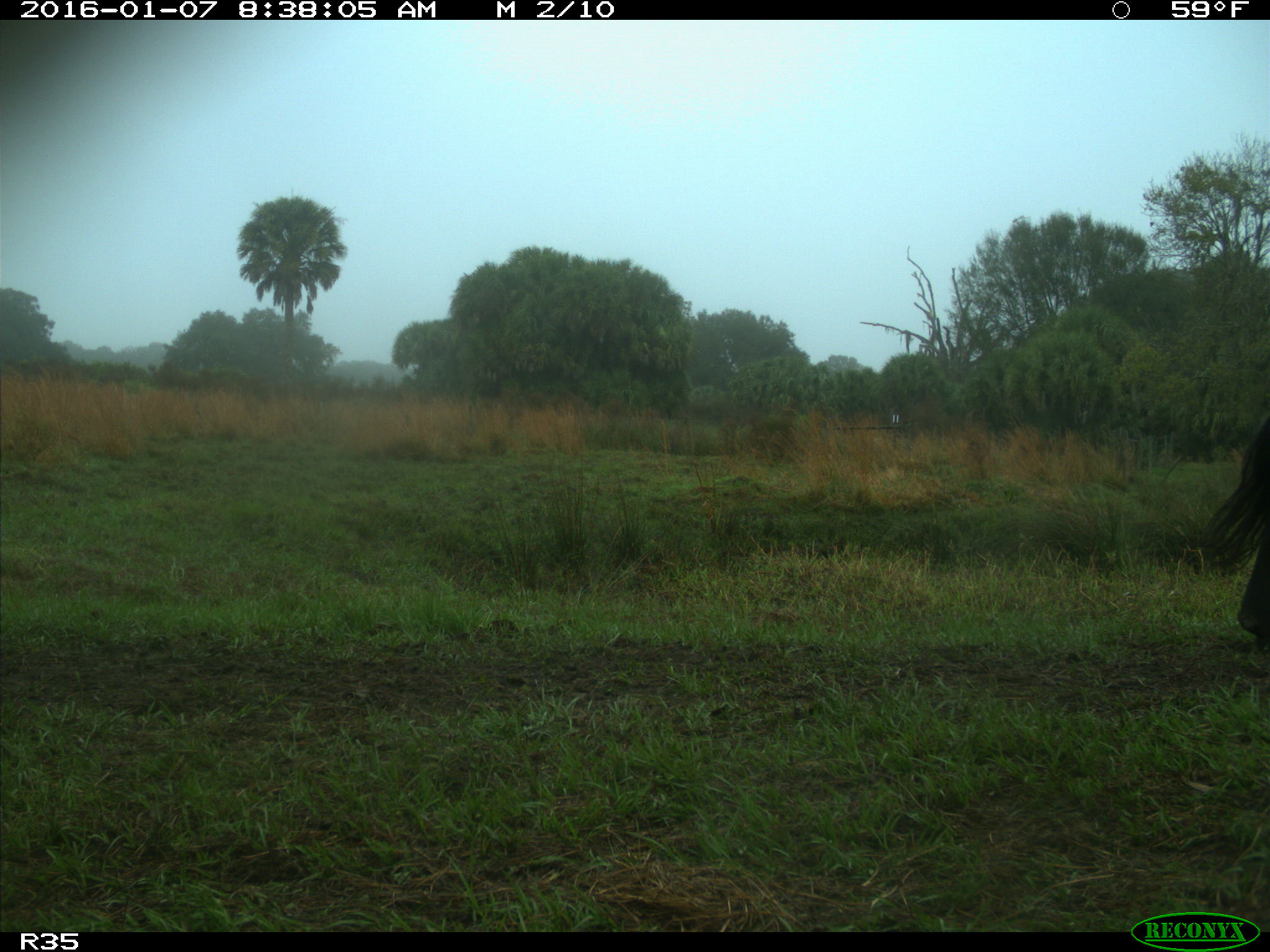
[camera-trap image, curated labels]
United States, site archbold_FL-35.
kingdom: Animalia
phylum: Chordata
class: Mammalia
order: Artiodactyla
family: Bovidae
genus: Bos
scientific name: Bos taurus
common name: domestic cow